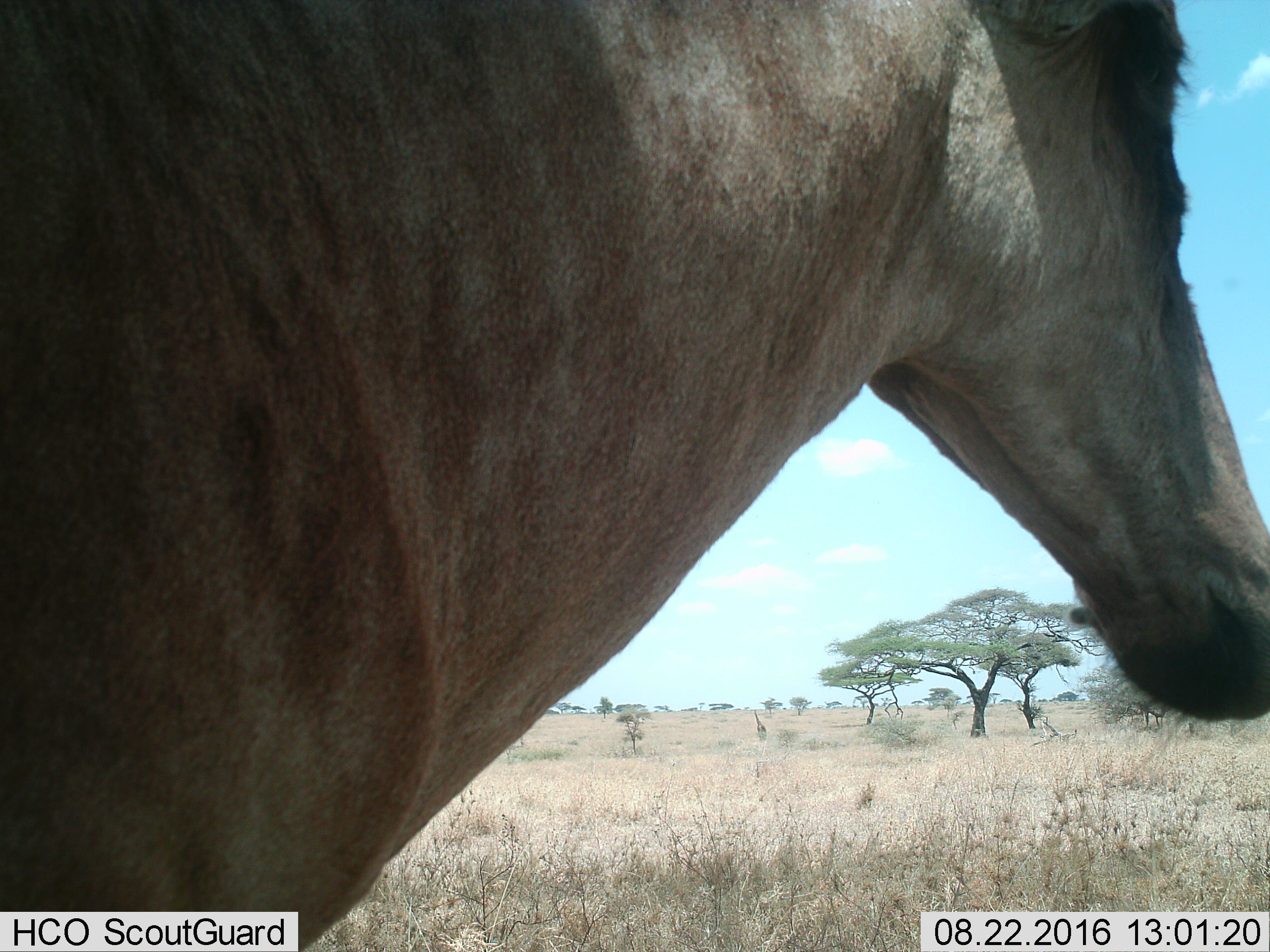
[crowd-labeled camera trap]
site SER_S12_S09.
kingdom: Animalia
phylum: Chordata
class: Mammalia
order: Artiodactyla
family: Bovidae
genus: Alcelaphus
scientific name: Alcelaphus buselaphus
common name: hartebeest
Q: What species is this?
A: Hartebeest (Alcelaphus buselaphus).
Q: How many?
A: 1.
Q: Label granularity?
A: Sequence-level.